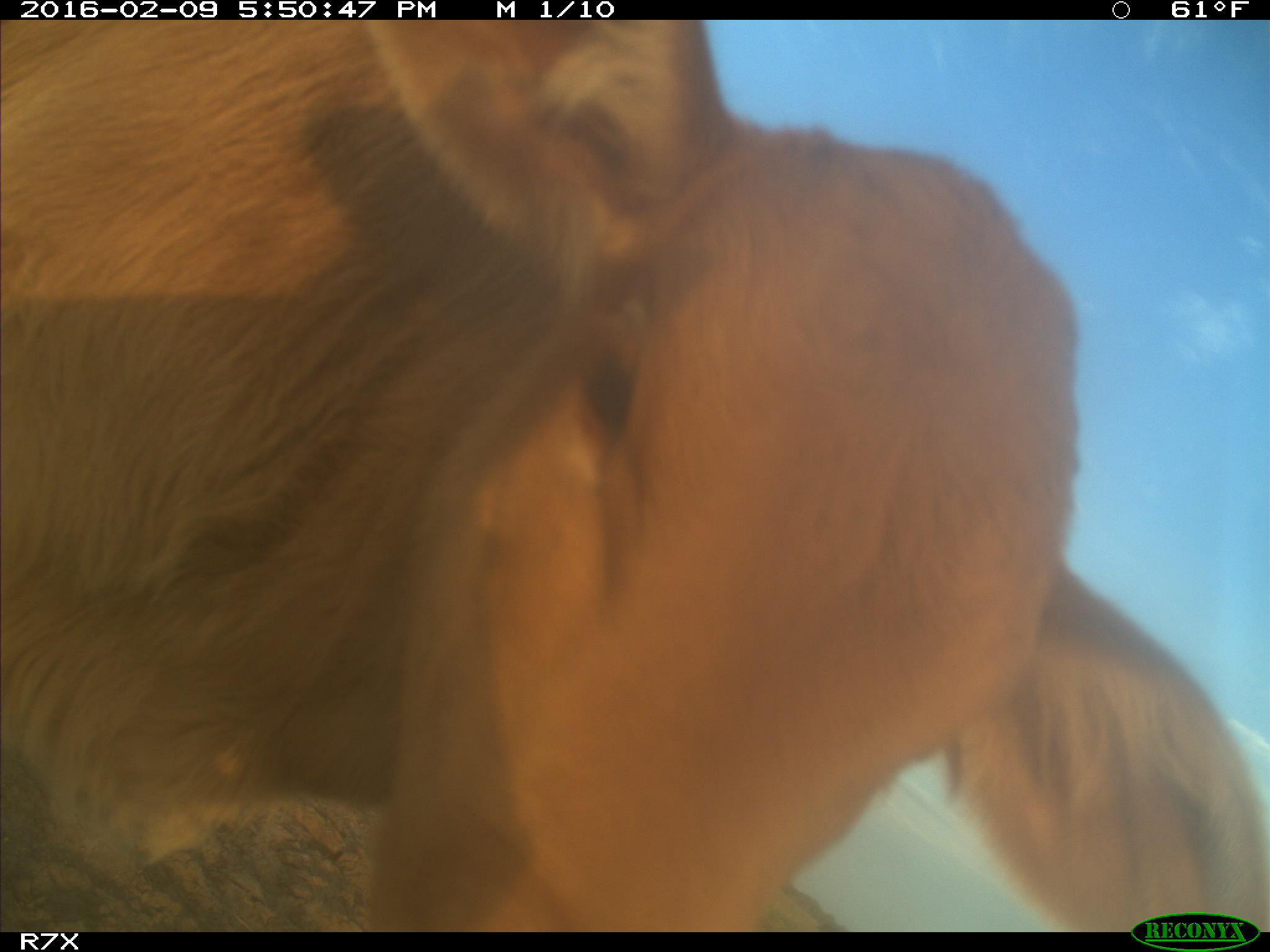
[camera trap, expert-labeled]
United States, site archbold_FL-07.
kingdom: Animalia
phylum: Chordata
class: Mammalia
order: Artiodactyla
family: Bovidae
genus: Bos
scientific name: Bos taurus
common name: domestic cow